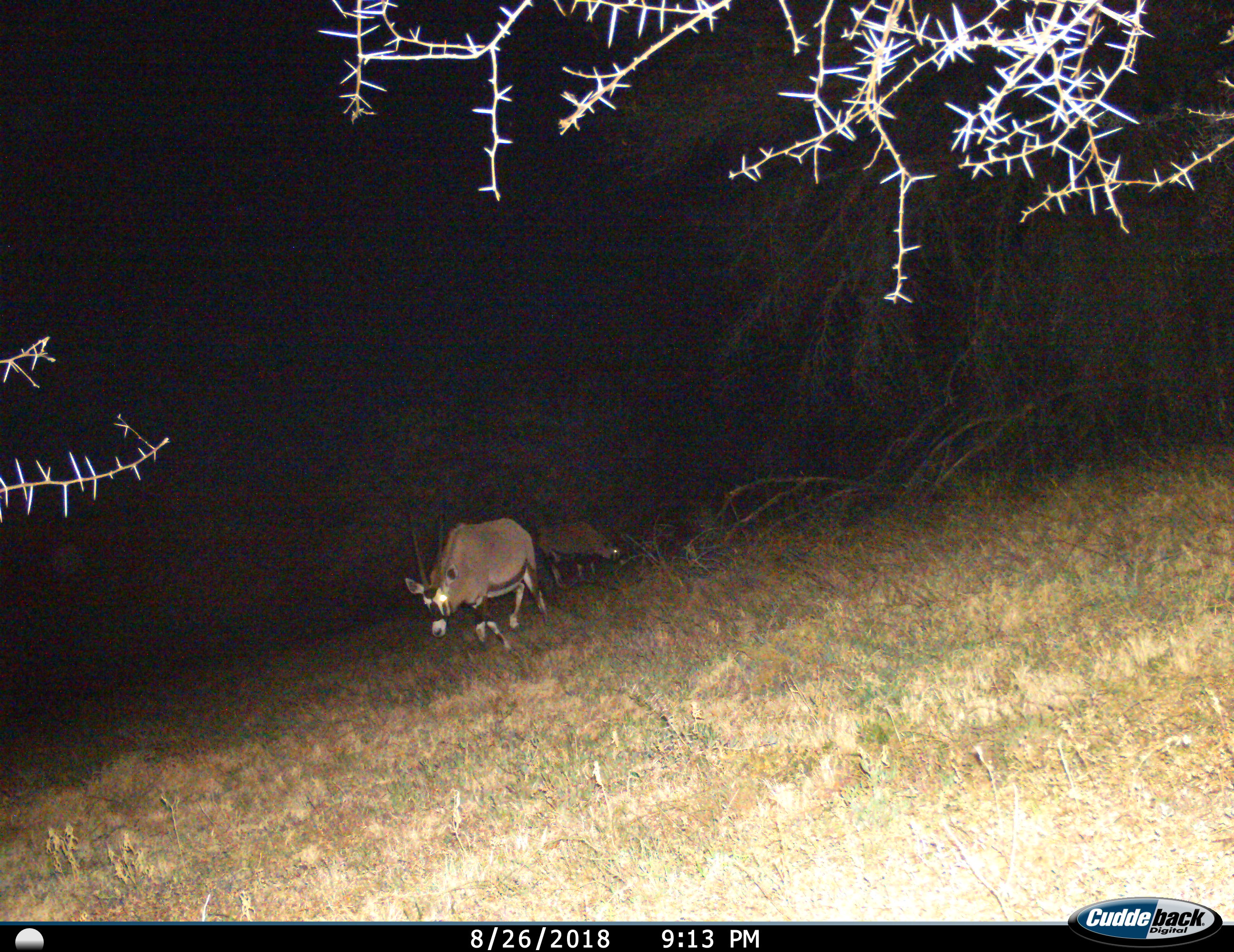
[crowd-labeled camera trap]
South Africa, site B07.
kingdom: Animalia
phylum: Chordata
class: Mammalia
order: Artiodactyla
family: Bovidae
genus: Oryx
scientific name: Oryx gazella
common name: gemsbok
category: gemsbokoryx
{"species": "gemsbokoryx (gemsbok) (Oryx gazella)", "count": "2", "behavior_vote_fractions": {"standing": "40%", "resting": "0%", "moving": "60%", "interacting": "0%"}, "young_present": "0%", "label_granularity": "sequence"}